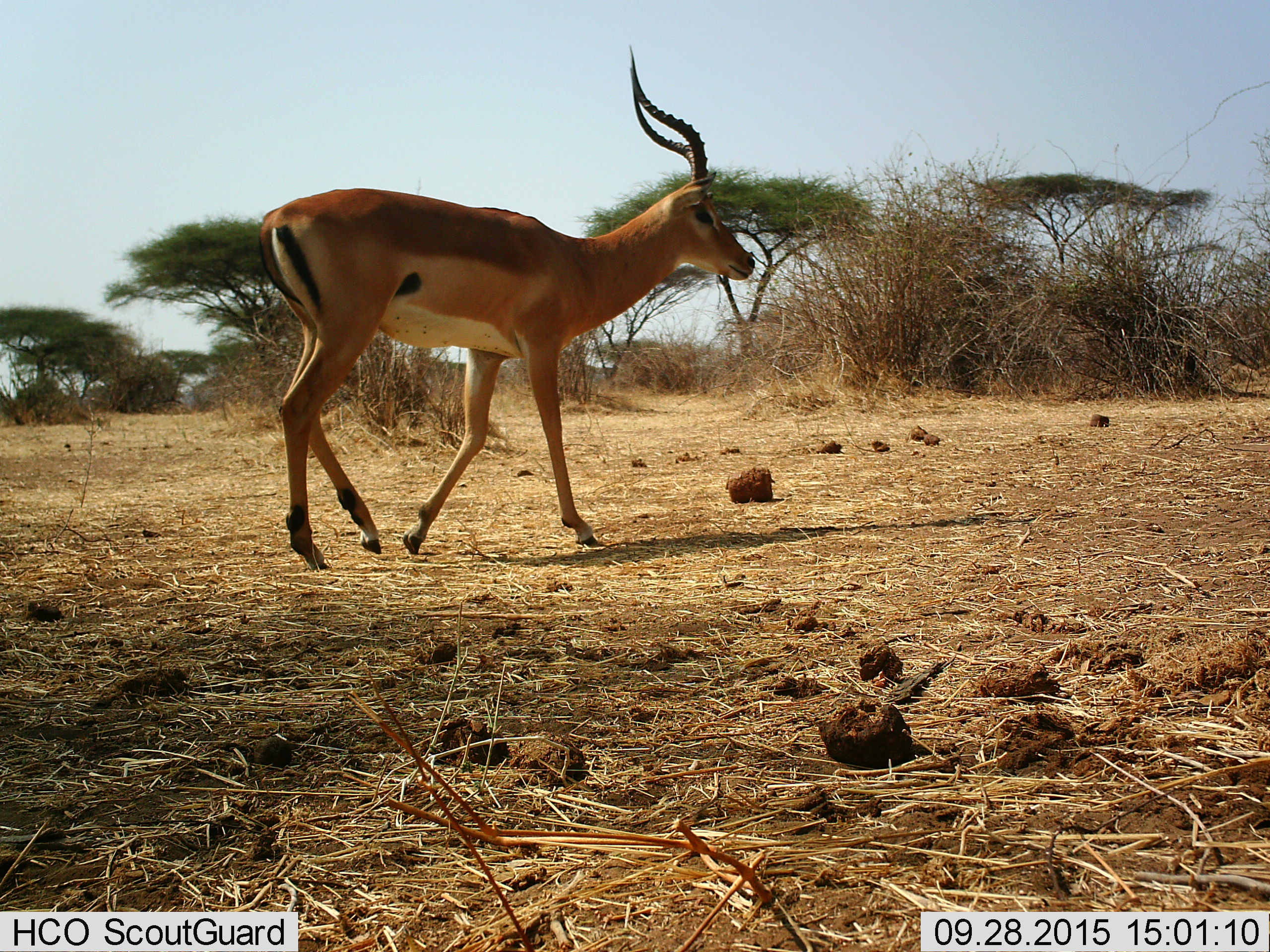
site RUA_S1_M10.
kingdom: Animalia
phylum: Chordata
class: Mammalia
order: Artiodactyla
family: Bovidae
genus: Aepyceros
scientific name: Aepyceros melampus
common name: impala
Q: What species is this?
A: Impala (Aepyceros melampus).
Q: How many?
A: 1.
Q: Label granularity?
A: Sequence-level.